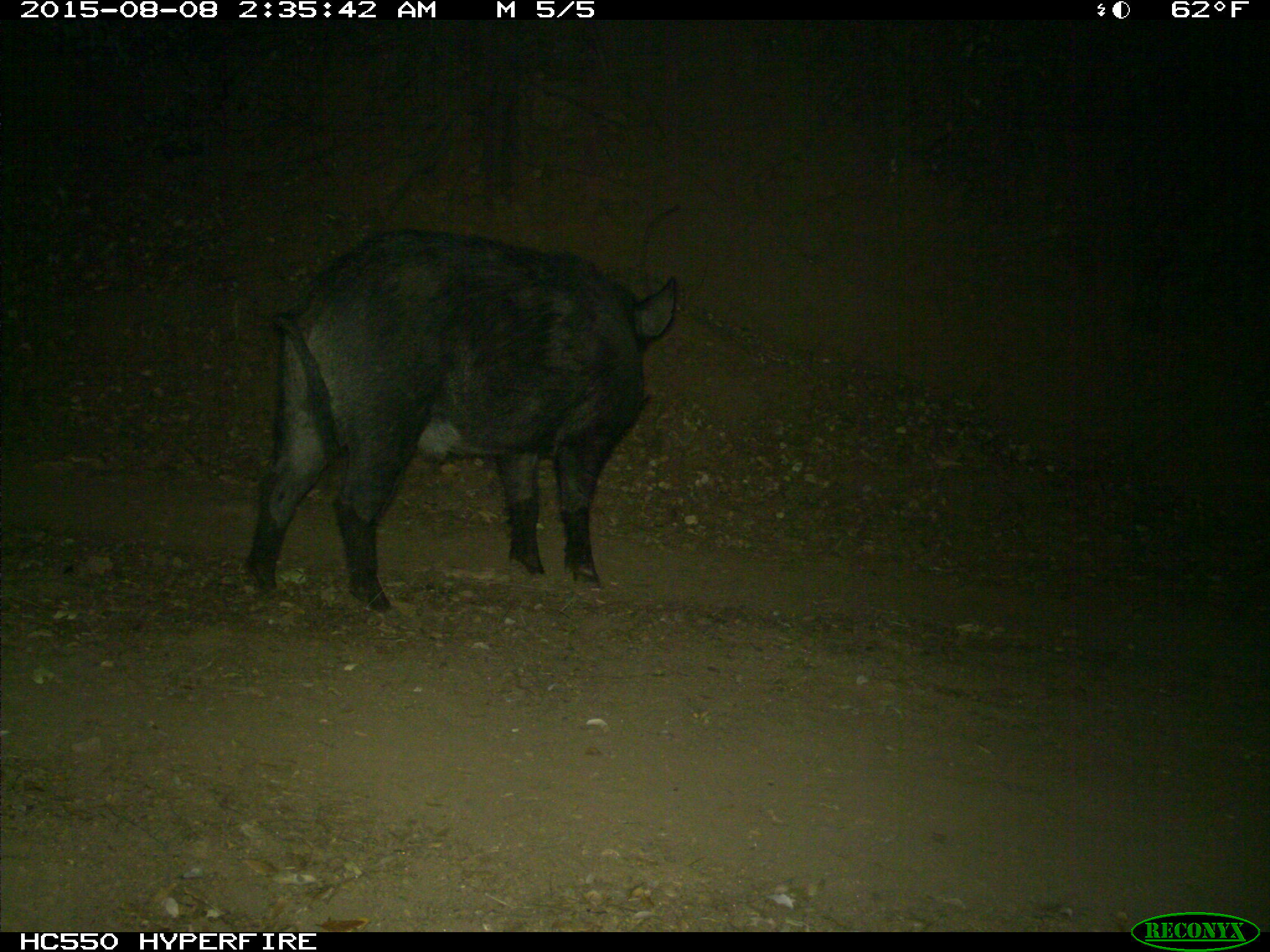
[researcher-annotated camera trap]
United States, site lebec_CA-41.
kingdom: Animalia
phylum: Chordata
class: Mammalia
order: Artiodactyla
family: Suidae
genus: Sus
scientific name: Sus scrofa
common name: wild boar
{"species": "Sus scrofa (wild boar)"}